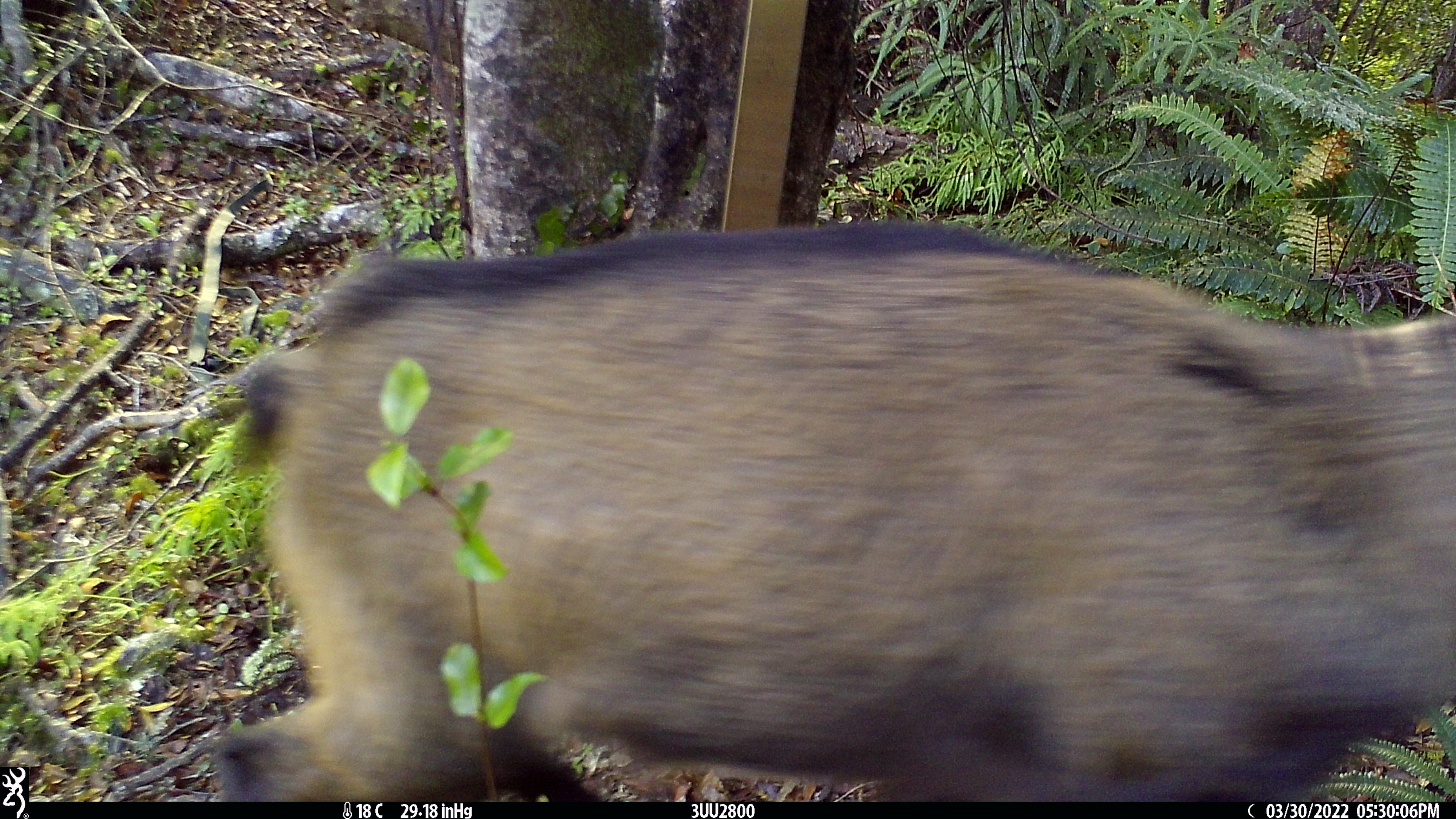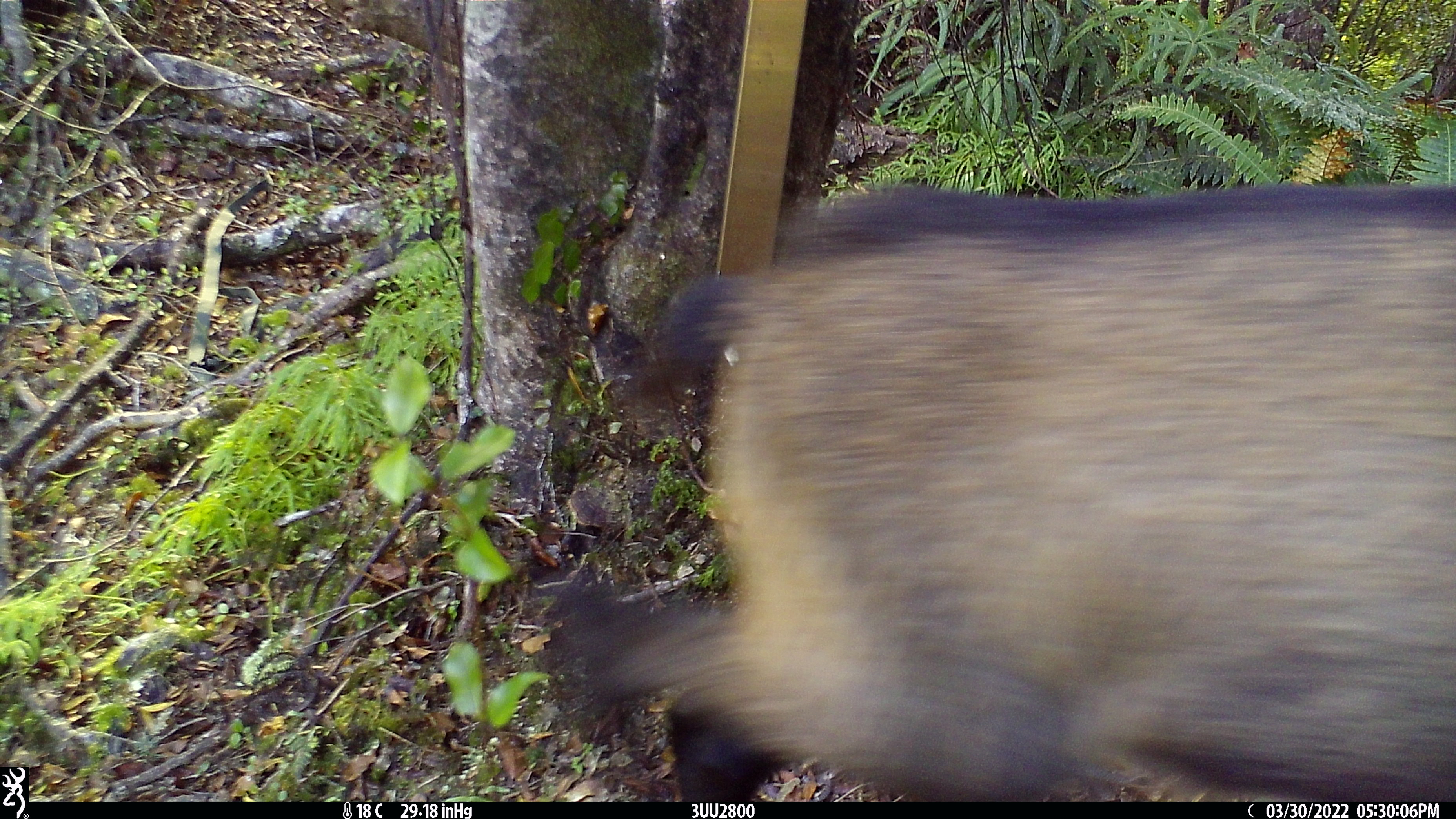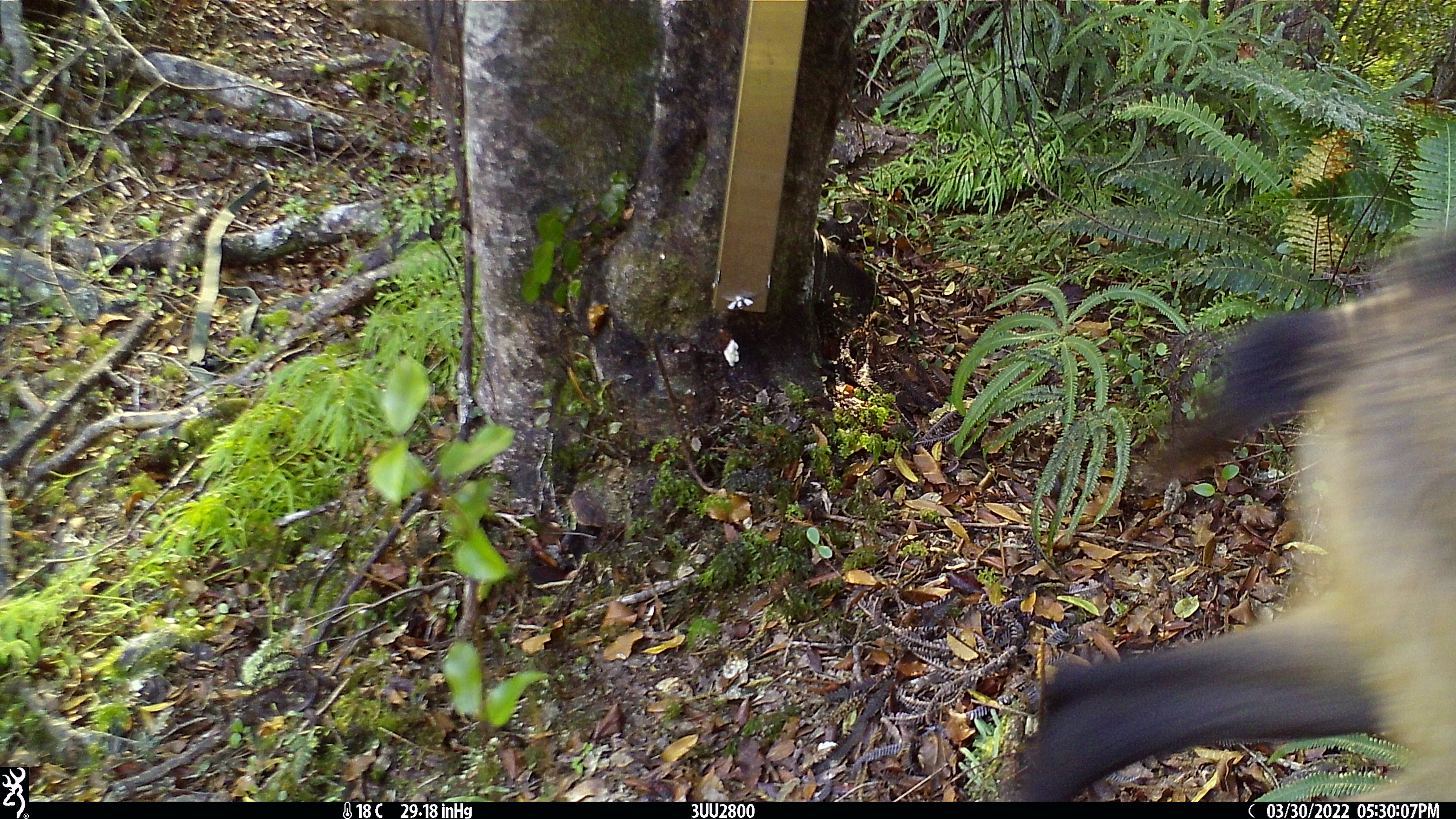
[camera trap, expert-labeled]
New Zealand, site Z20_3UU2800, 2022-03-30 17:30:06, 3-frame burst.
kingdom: Animalia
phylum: Chordata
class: Mammalia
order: Artiodactyla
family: Bovidae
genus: Rupicapra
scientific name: Rupicapra rupicapra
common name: alpine chamois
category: chamois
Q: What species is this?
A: Chamois (alpine chamois) (Rupicapra rupicapra).